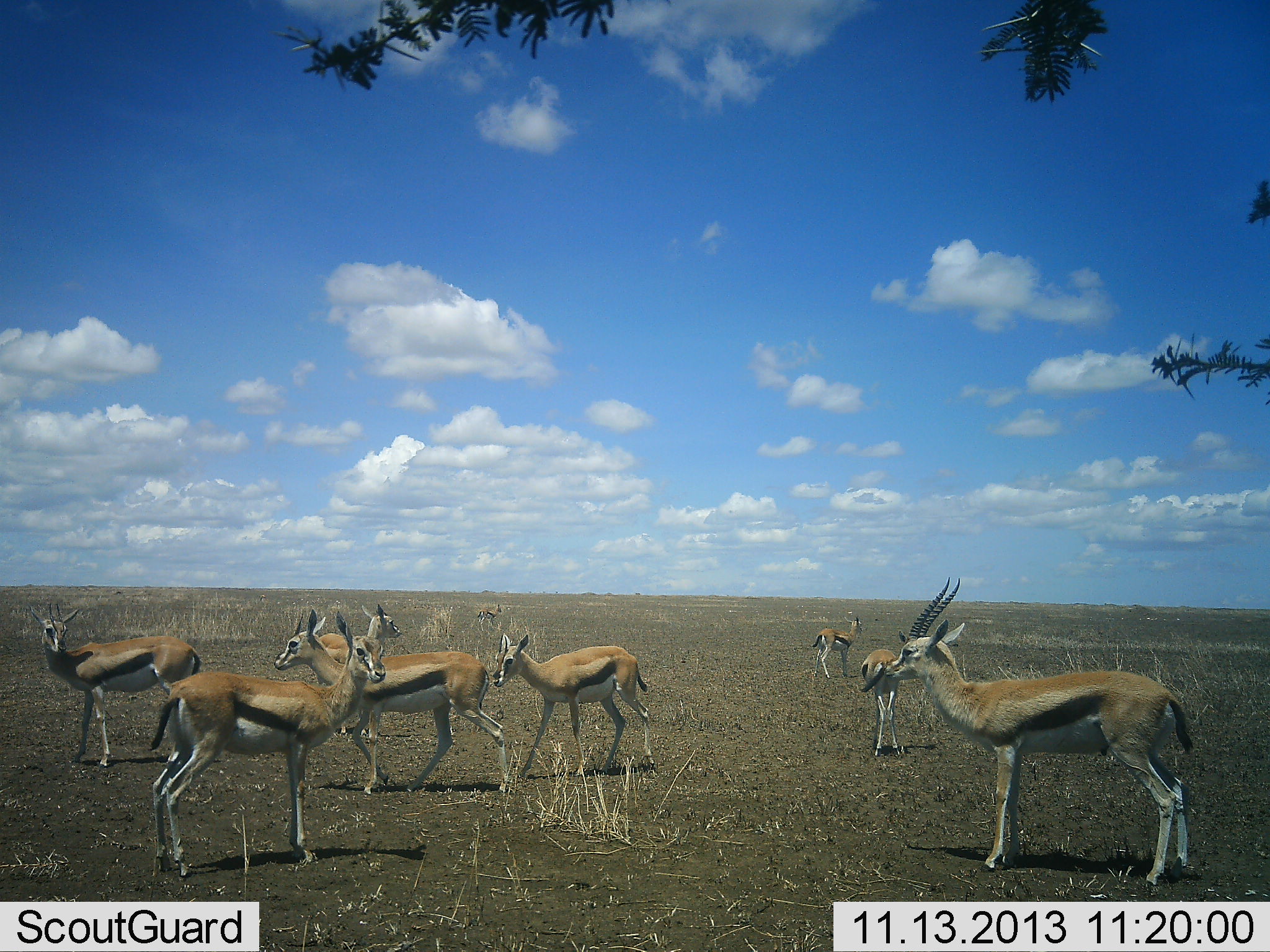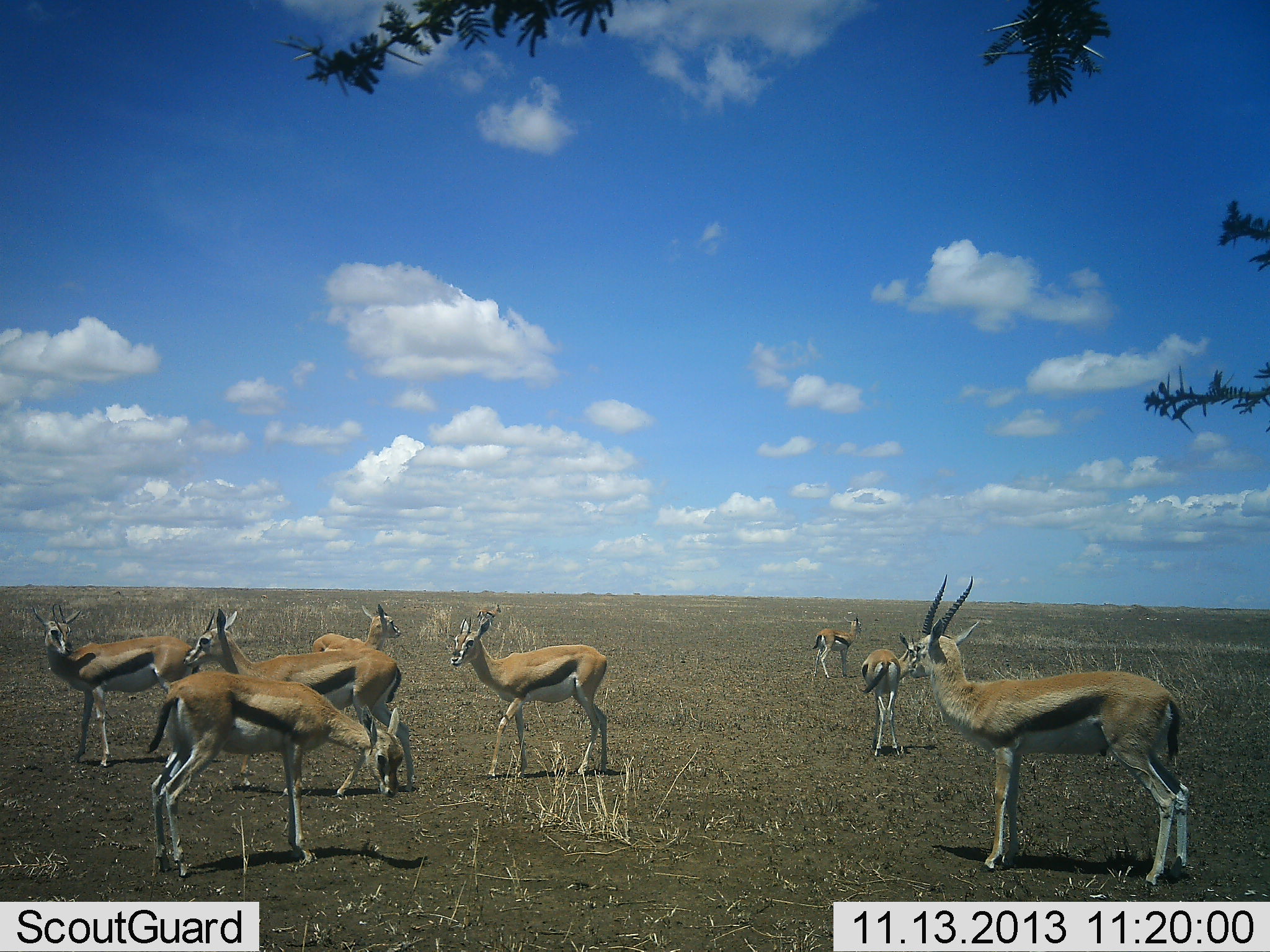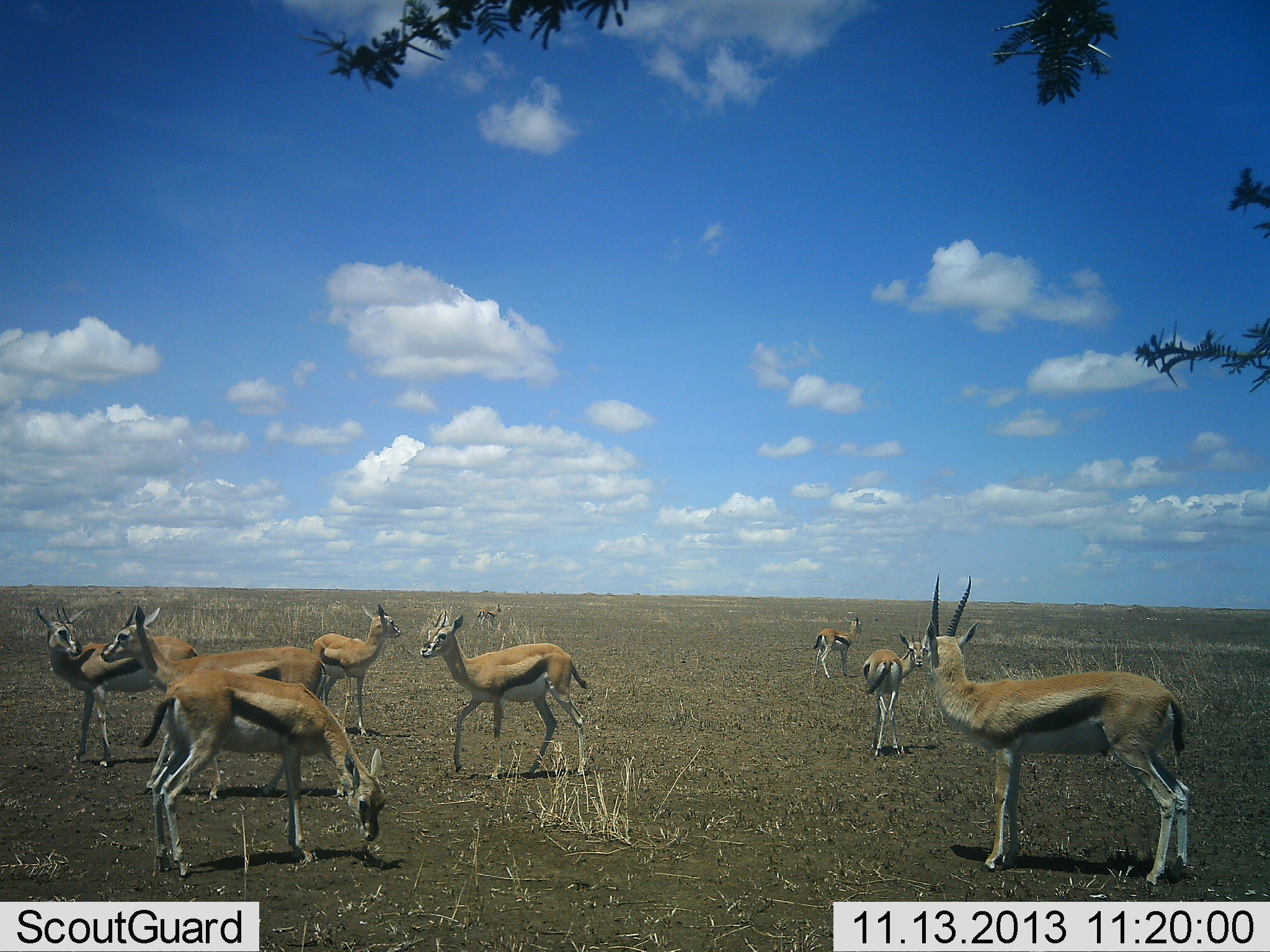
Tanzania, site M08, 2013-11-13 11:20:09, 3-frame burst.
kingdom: Animalia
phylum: Chordata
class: Mammalia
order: Artiodactyla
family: Bovidae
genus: Eudorcas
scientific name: Eudorcas thomsonii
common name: thomson's gazelle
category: gazellethomsons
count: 8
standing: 80%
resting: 10%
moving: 50%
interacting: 20%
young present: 10%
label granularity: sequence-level